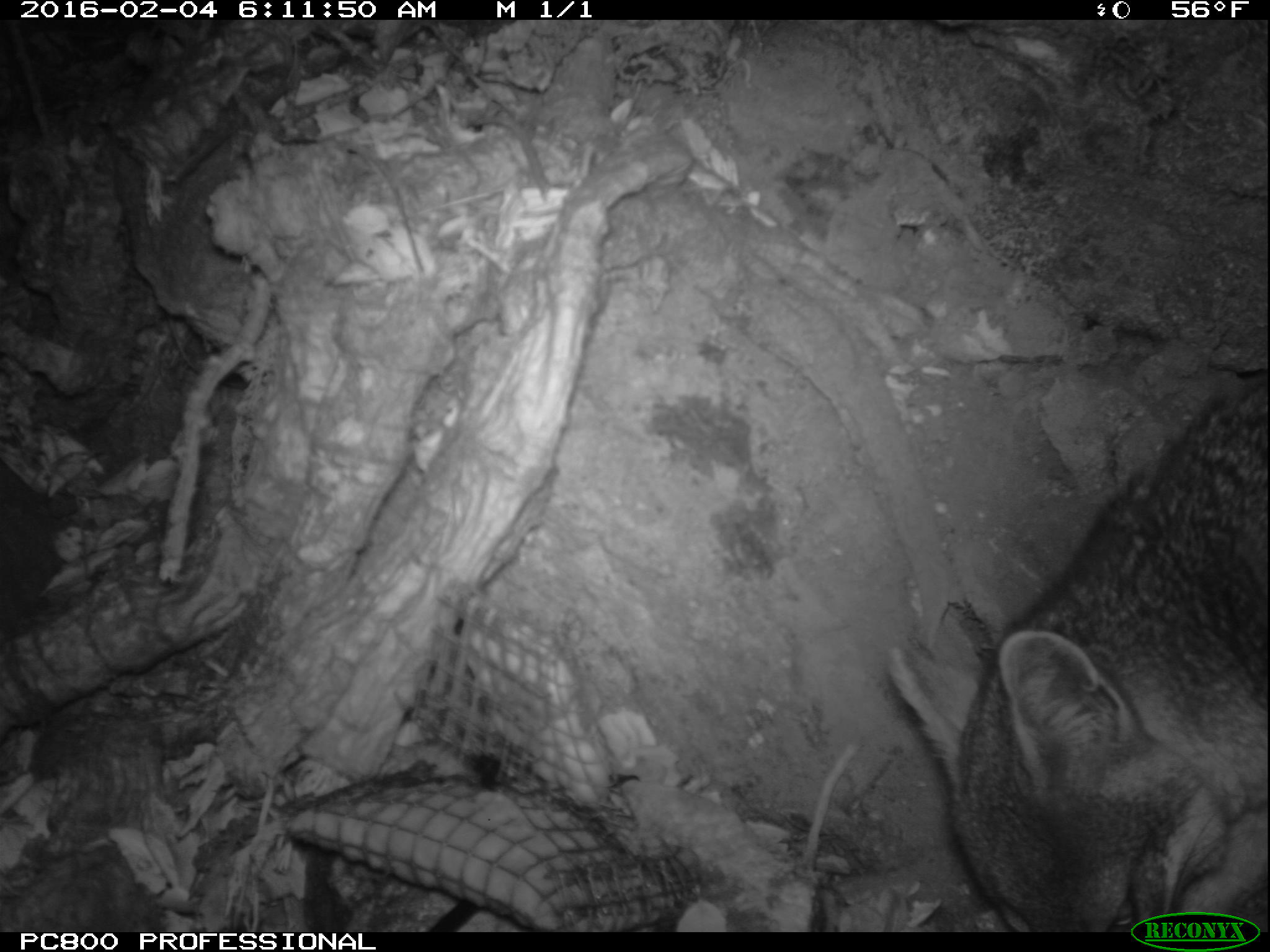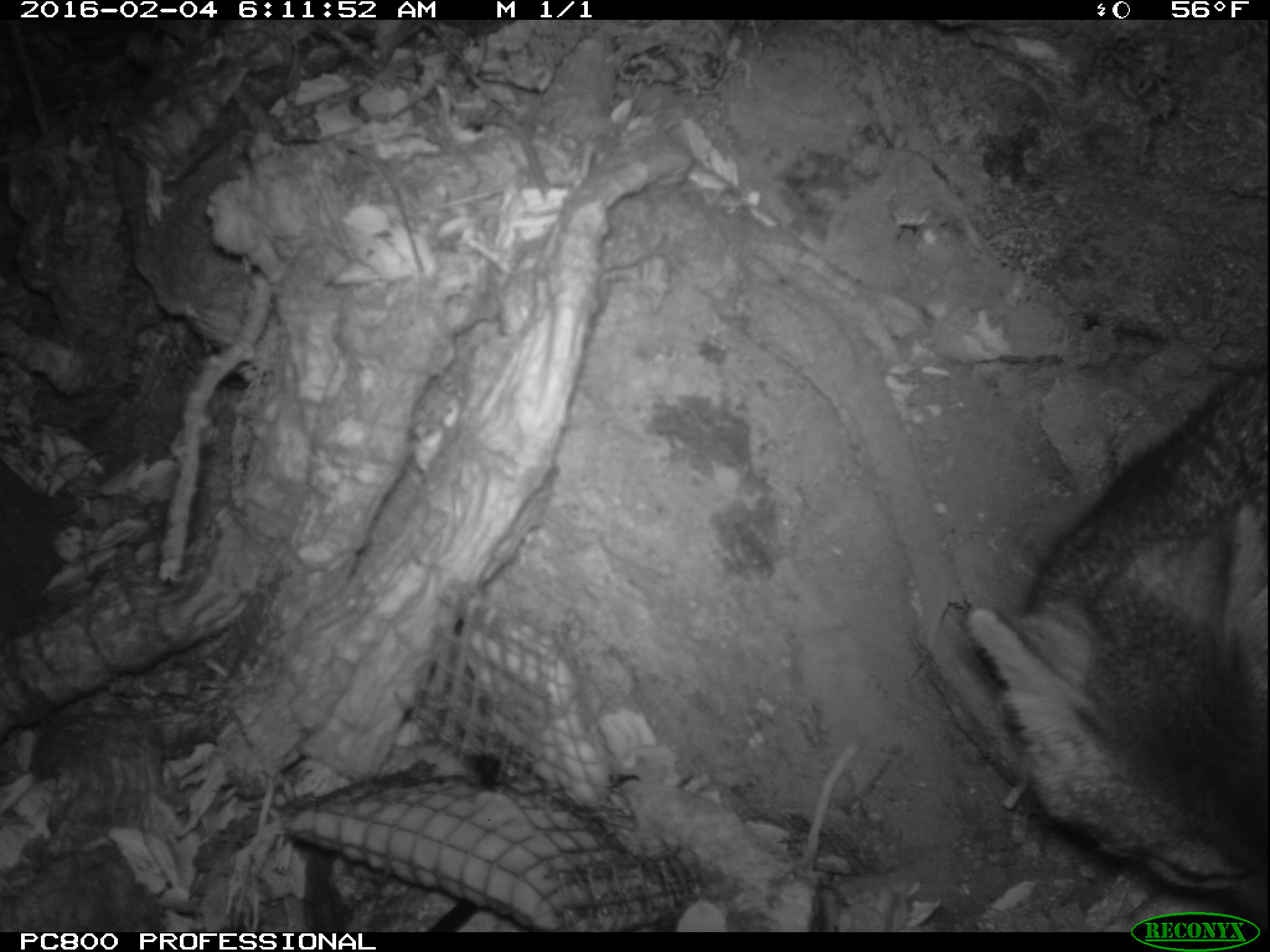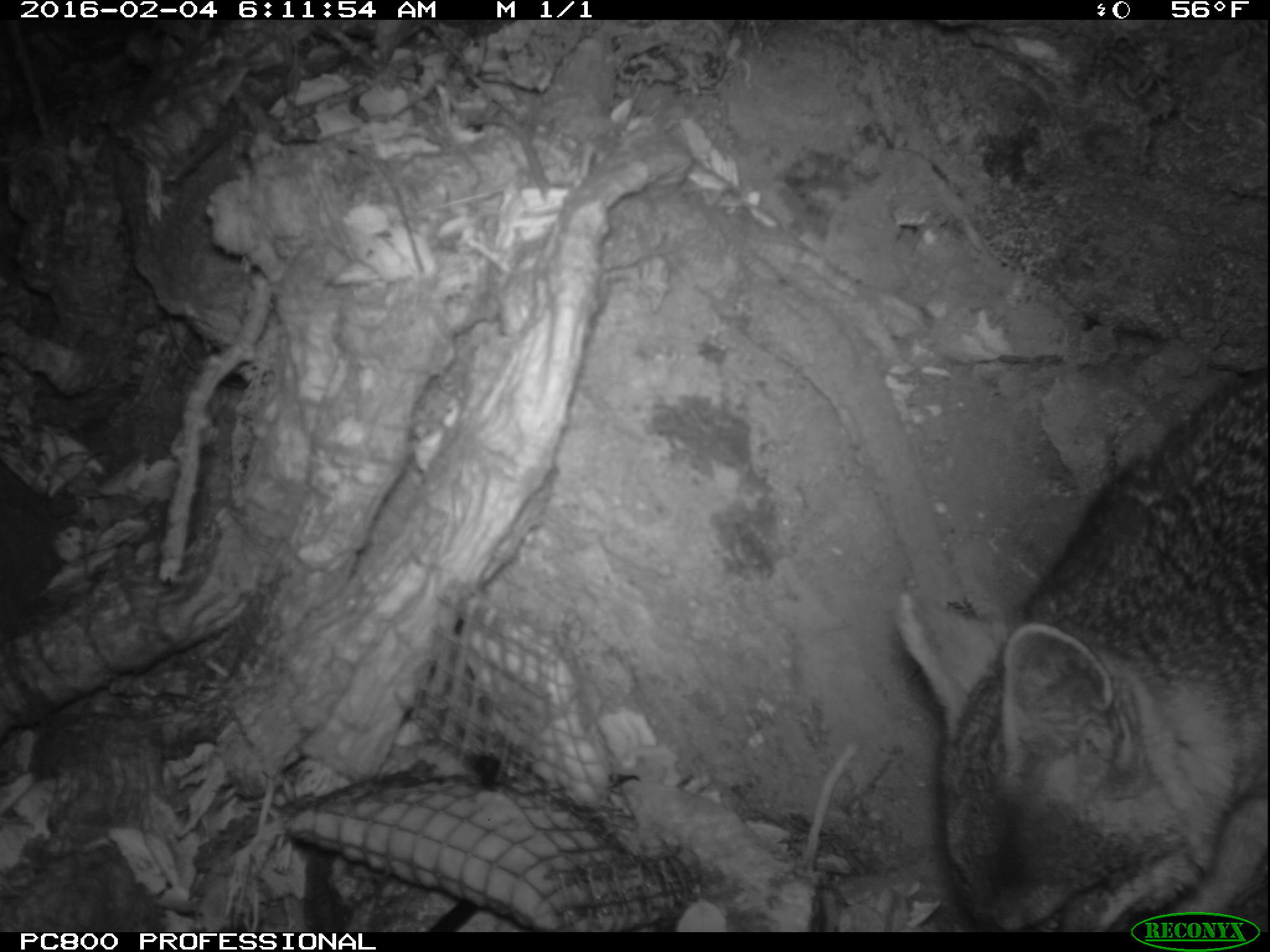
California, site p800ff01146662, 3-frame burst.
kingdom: Animalia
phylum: Chordata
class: Mammalia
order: Carnivora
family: Canidae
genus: Urocyon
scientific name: Urocyon littoralis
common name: island fox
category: fox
Fox (island fox) (Urocyon littoralis).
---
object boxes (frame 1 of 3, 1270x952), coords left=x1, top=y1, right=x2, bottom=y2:
fox: left=886, top=384, right=1268, bottom=932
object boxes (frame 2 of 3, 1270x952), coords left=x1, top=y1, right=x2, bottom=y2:
fox: left=965, top=360, right=1268, bottom=932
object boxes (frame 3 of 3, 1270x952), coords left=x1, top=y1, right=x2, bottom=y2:
fox: left=898, top=365, right=1269, bottom=931